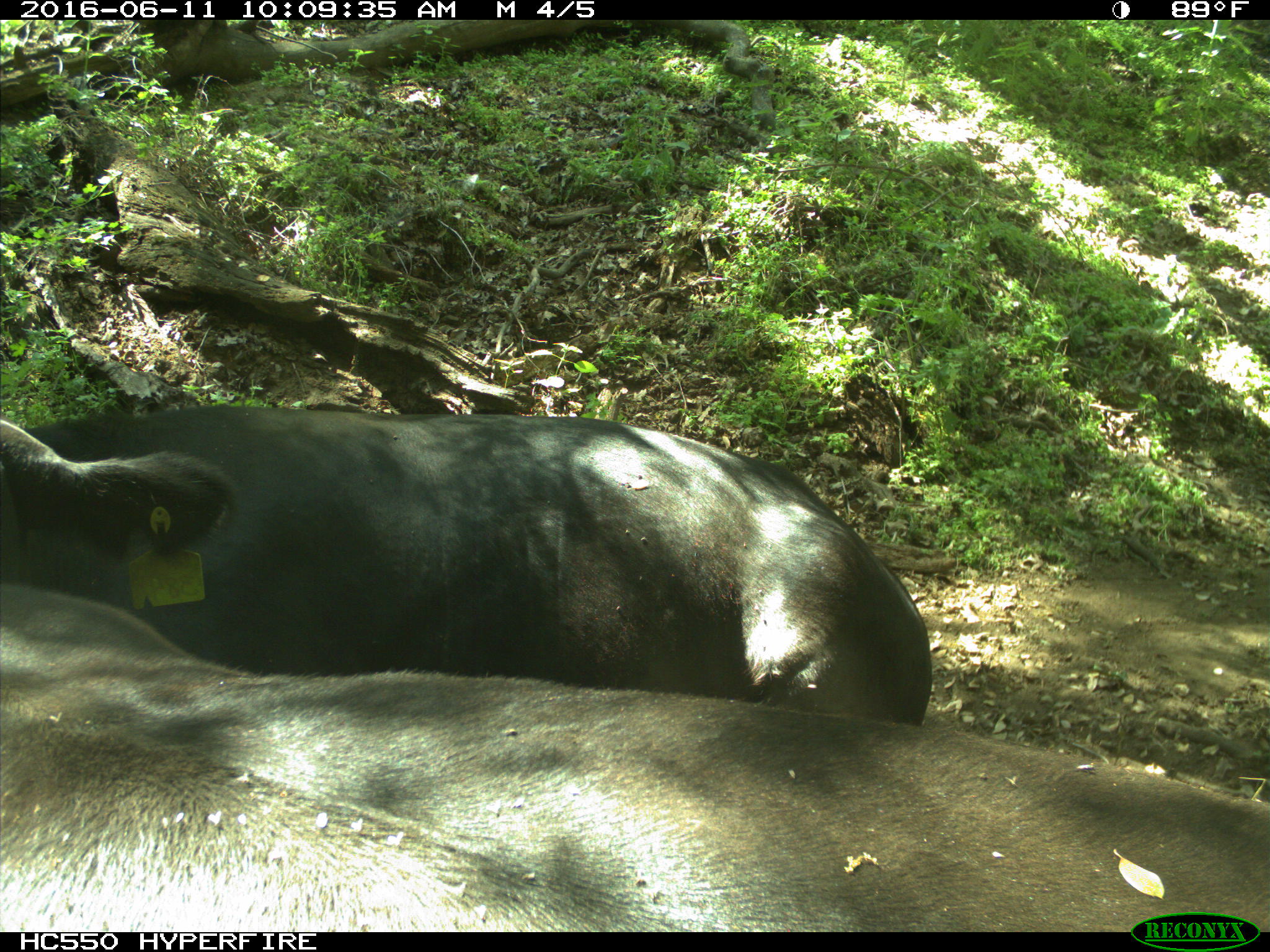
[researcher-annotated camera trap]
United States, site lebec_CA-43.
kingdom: Animalia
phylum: Chordata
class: Mammalia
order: Artiodactyla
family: Bovidae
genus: Bos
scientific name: Bos taurus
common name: domestic cow